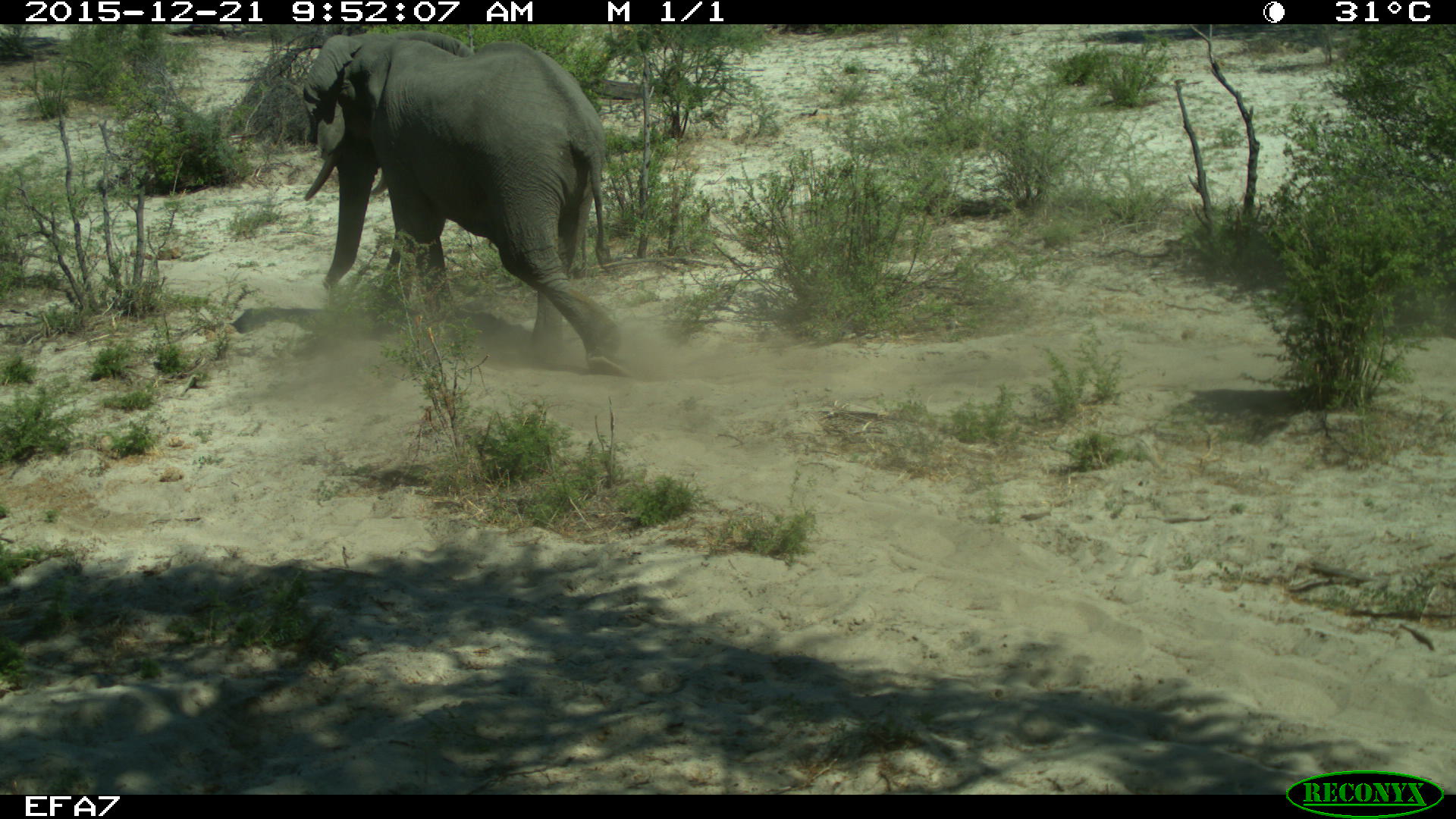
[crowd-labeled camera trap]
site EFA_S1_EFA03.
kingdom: Animalia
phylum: Chordata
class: Mammalia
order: Proboscidea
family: Elephantidae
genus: Loxodonta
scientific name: Loxodonta africana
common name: african bush elephant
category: elephant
Elephant (african bush elephant) (Loxodonta africana), count 1. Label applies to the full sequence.